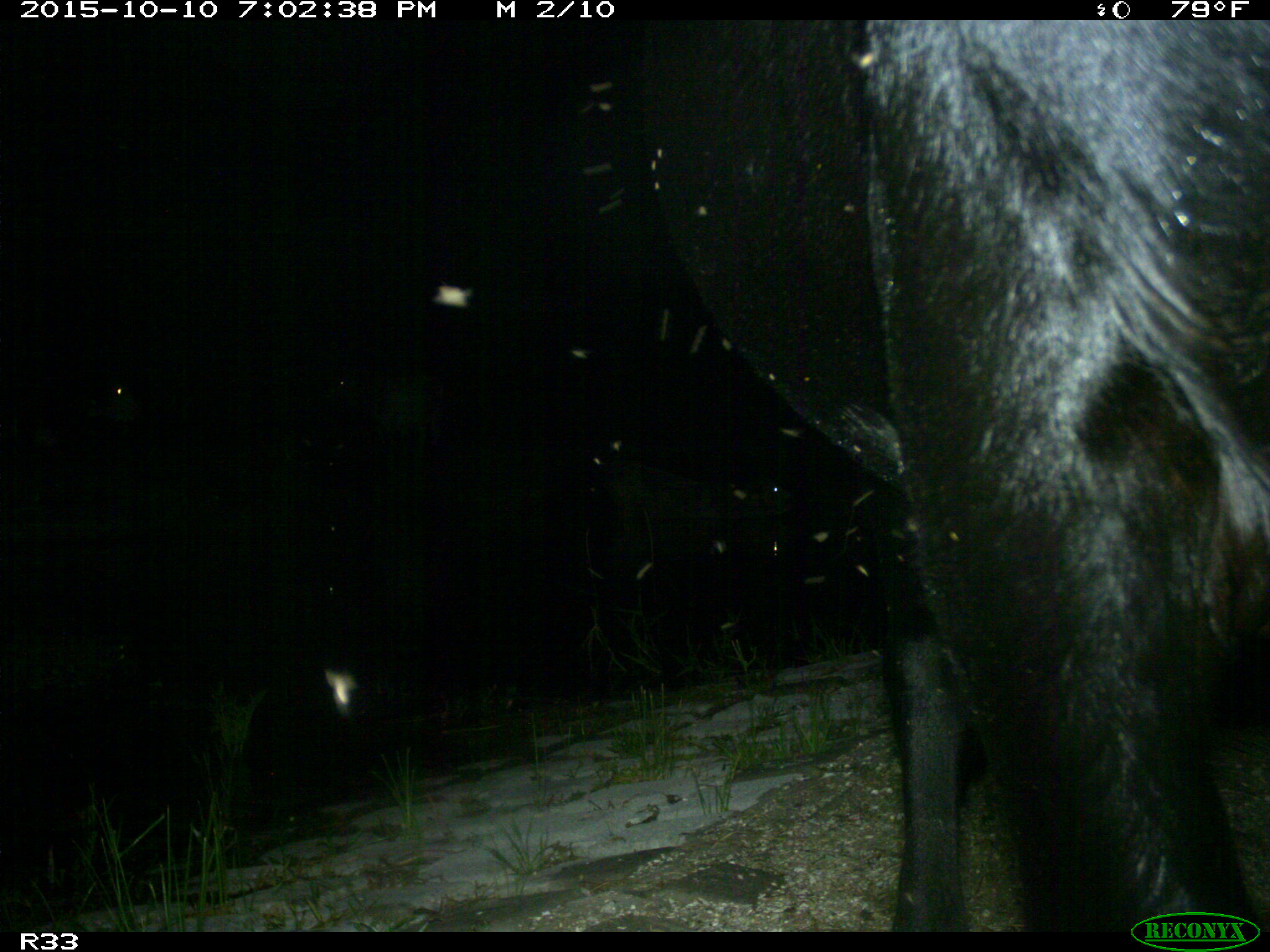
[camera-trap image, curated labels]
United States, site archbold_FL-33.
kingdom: Animalia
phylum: Chordata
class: Mammalia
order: Artiodactyla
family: Bovidae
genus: Bos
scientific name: Bos taurus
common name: domestic cow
Bos taurus (domestic cow).